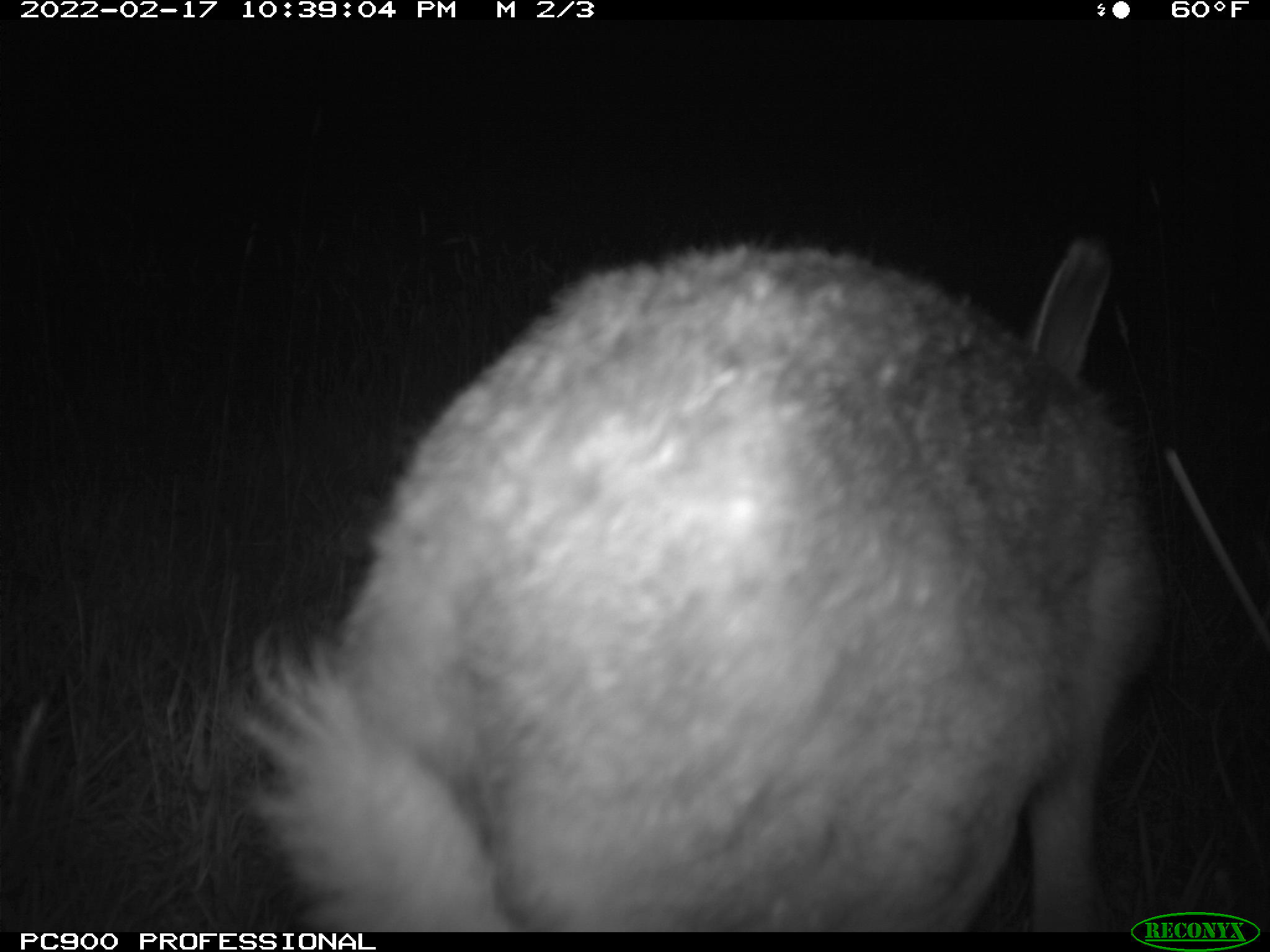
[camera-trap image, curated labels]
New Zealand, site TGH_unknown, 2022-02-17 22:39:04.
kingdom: Animalia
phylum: Chordata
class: Mammalia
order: Lagomorpha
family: Leporidae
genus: Oryctolagus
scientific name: Oryctolagus cuniculus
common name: european rabbit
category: rabbit